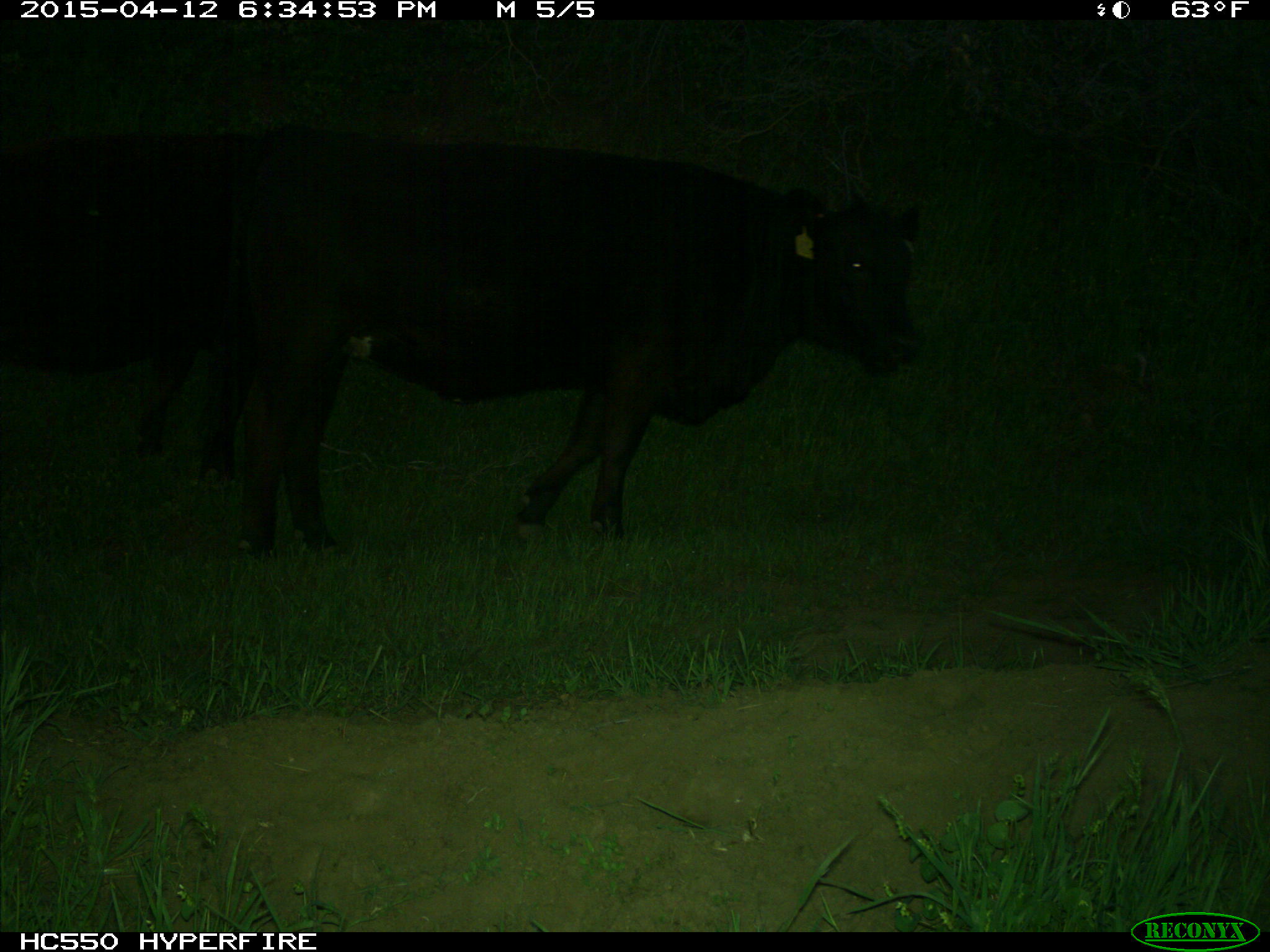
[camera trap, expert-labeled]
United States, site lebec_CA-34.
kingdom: Animalia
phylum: Chordata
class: Mammalia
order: Artiodactyla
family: Bovidae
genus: Bos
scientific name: Bos taurus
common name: domestic cow